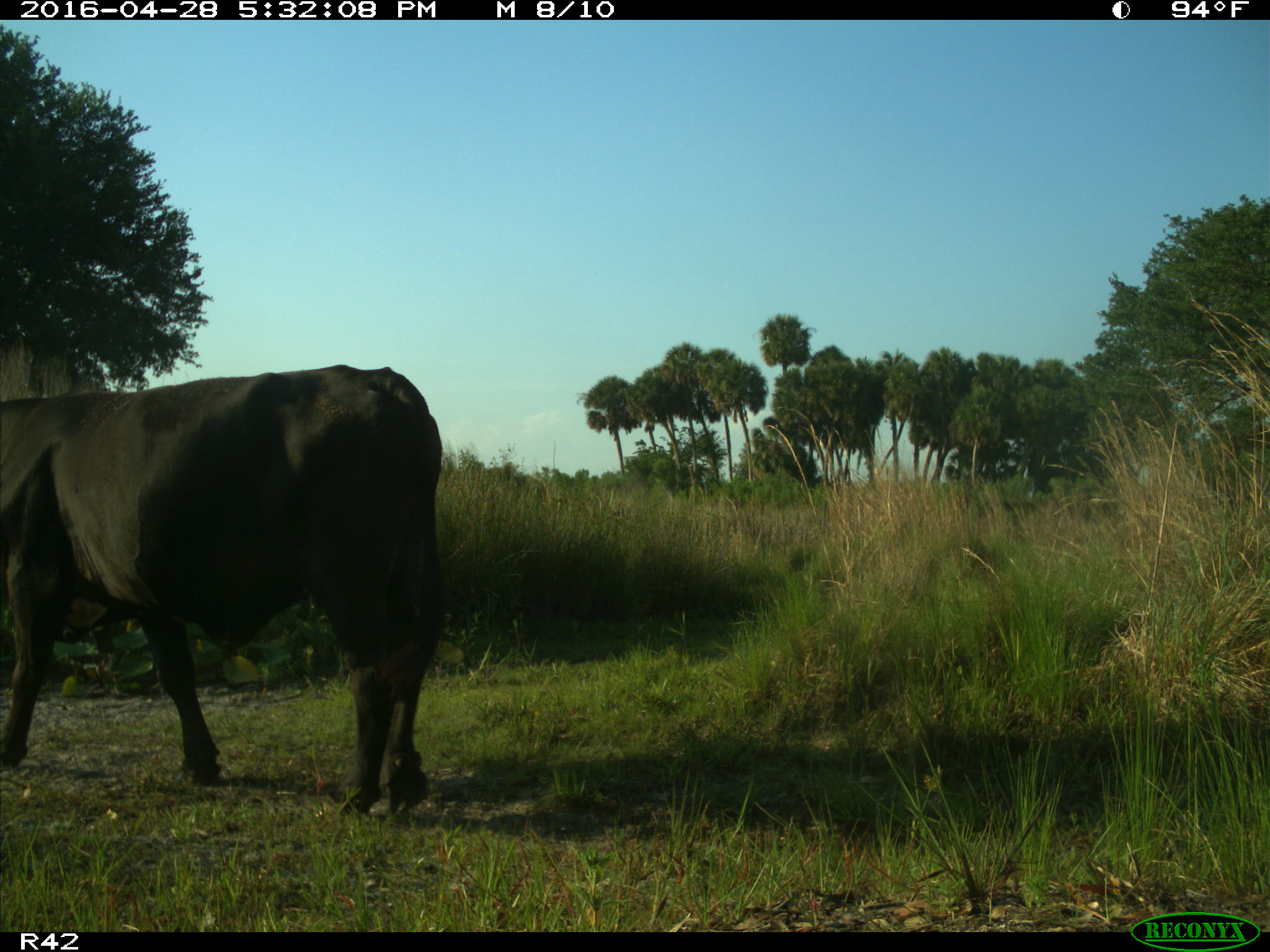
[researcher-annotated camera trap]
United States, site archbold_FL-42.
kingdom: Animalia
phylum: Chordata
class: Mammalia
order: Artiodactyla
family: Bovidae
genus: Bos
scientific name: Bos taurus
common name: domestic cow